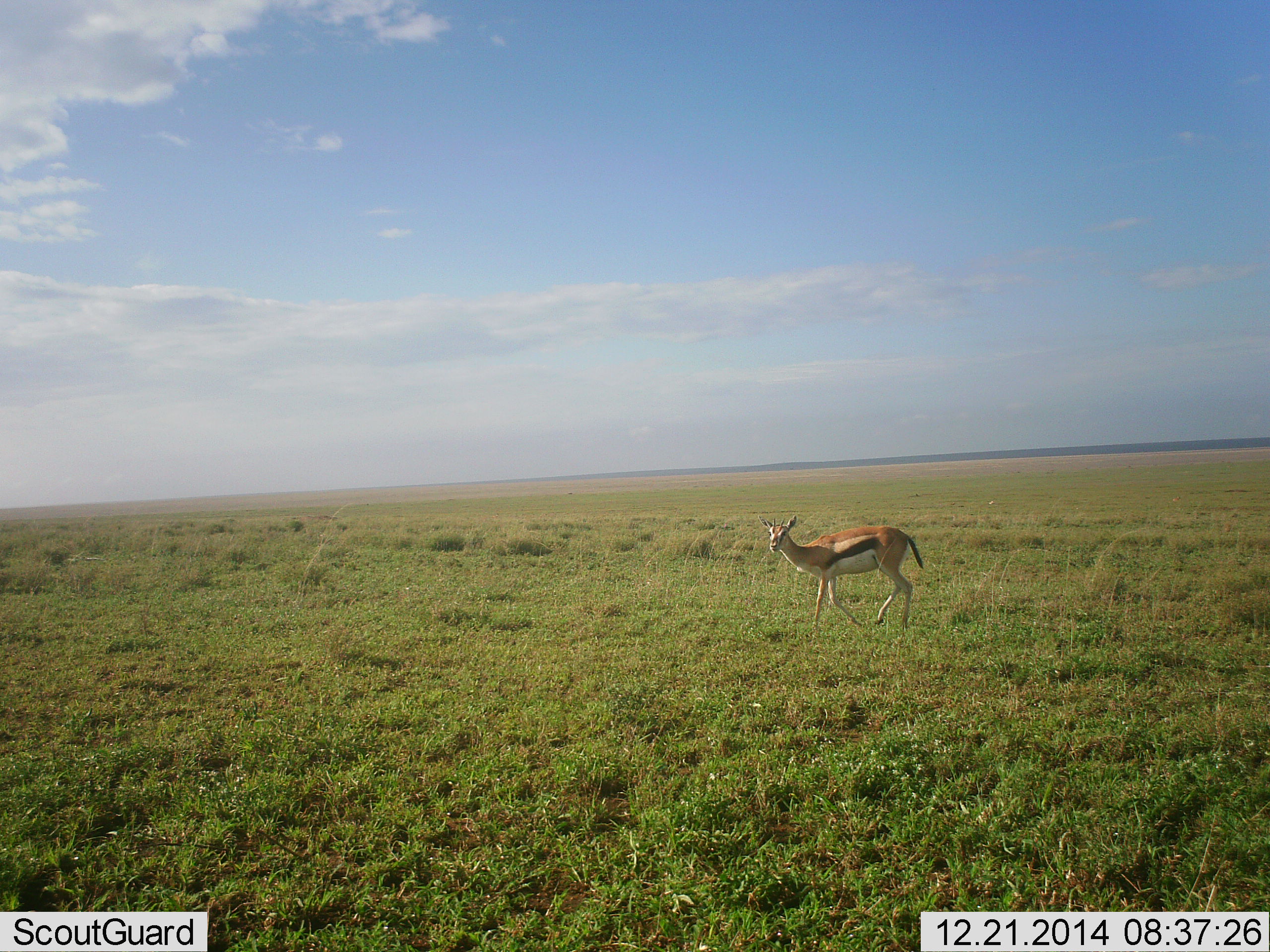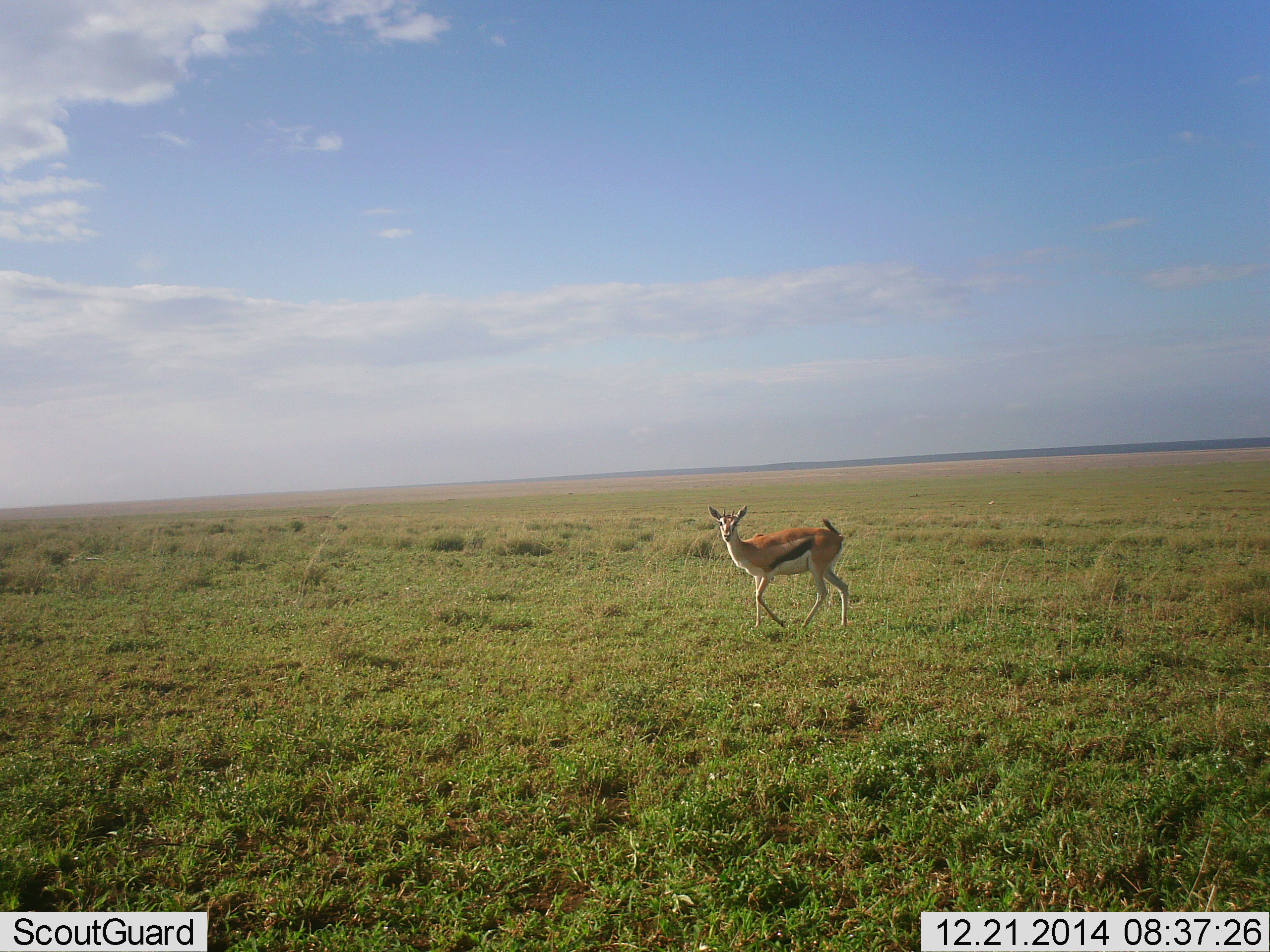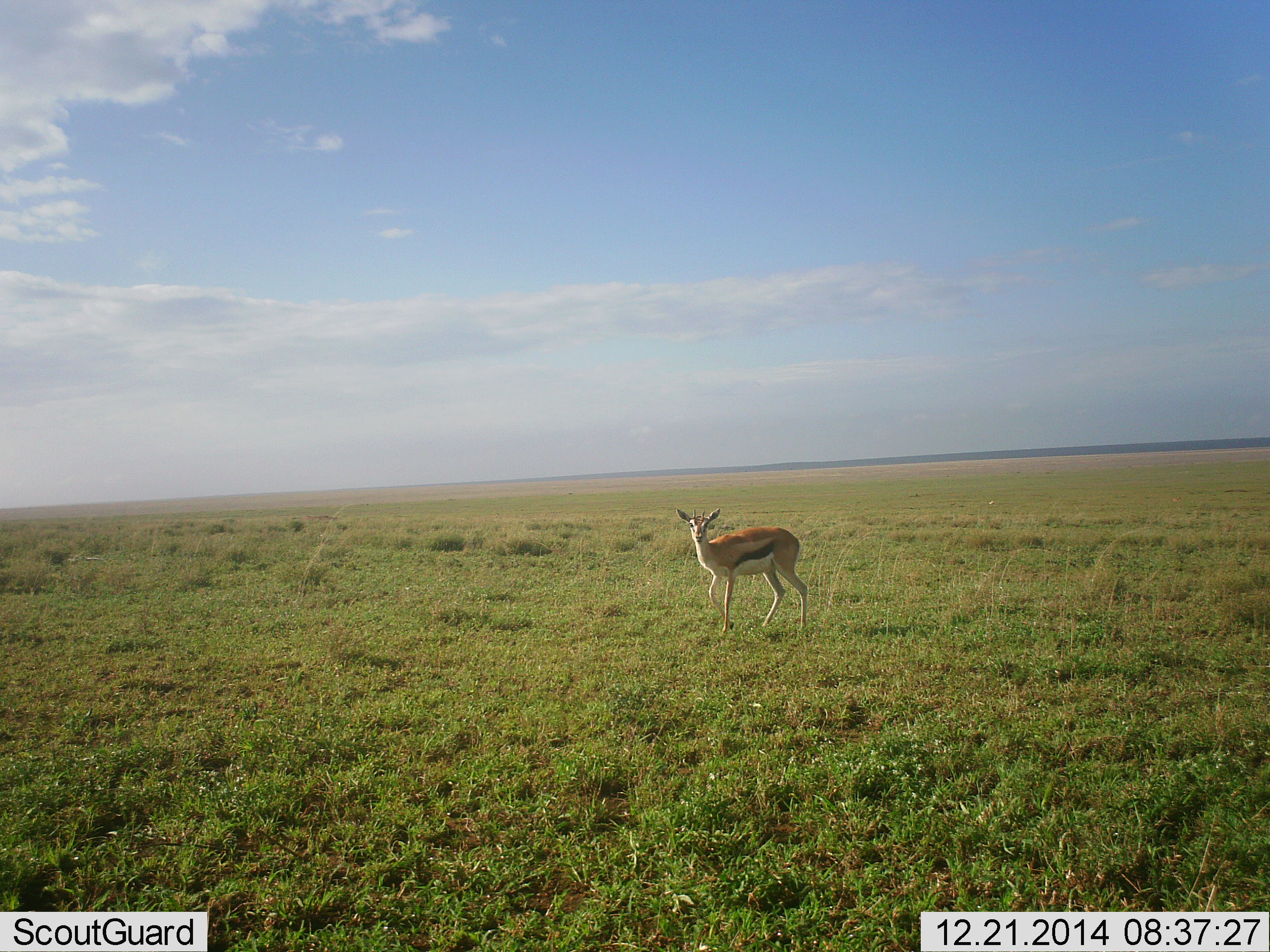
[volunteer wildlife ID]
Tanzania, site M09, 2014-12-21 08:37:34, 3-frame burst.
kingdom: Animalia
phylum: Chordata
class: Mammalia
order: Artiodactyla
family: Bovidae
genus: Eudorcas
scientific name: Eudorcas thomsonii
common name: thomson's gazelle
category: gazellethomsons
Gazellethomsons (thomson's gazelle) (Eudorcas thomsonii), count 1. Behavior (volunteer vote fractions): standing 10%, resting 0%, moving 90%, interacting 0%. Young present (vote fraction): 0%. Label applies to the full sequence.